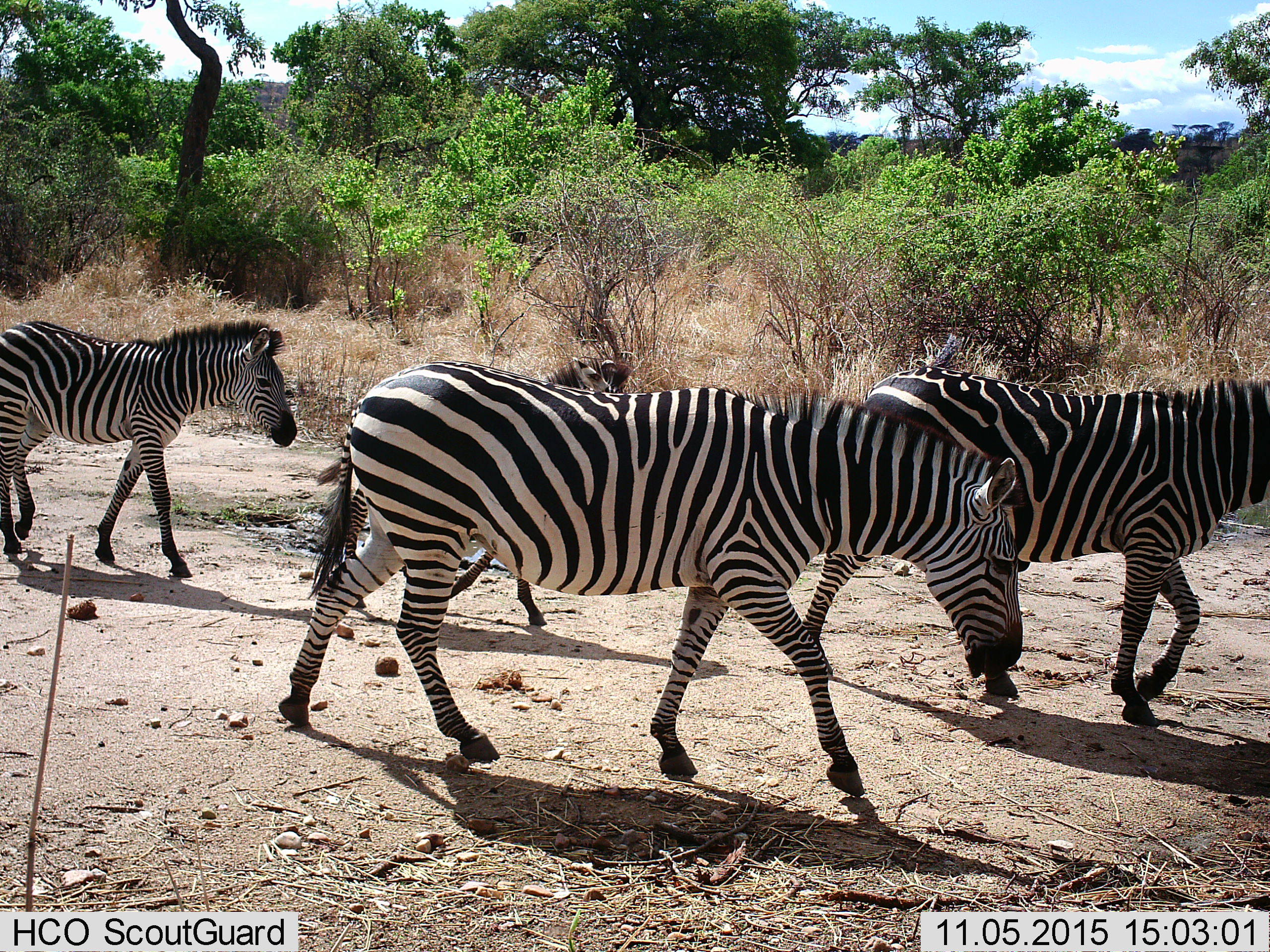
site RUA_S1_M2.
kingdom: Animalia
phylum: Chordata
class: Mammalia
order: Perissodactyla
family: Equidae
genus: Equus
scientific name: Equus quagga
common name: plains zebra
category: zebraplains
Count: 4.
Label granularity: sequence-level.